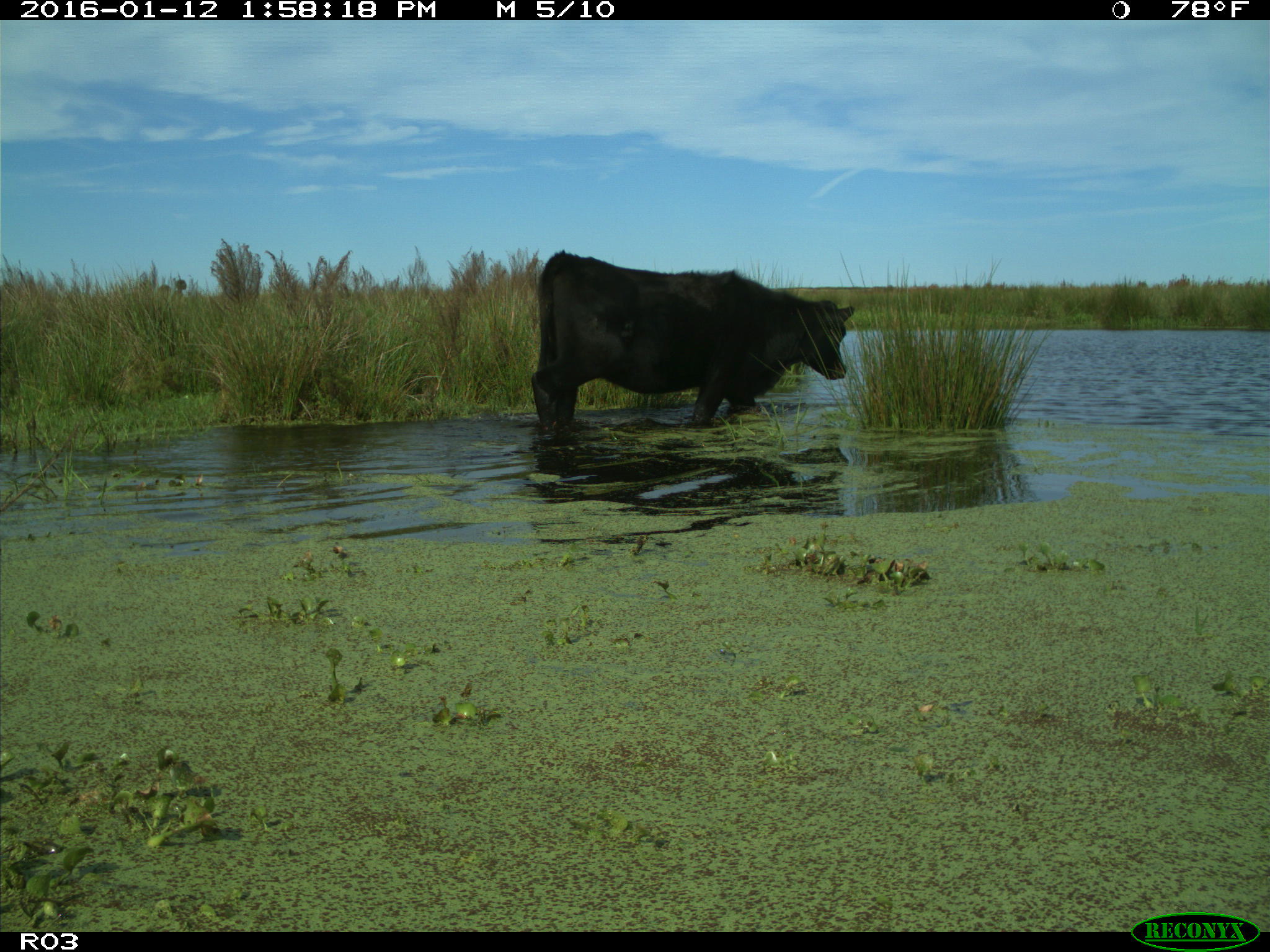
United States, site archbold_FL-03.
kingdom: Animalia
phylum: Chordata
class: Mammalia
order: Artiodactyla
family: Bovidae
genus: Bos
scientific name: Bos taurus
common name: domestic cow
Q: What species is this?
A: Bos taurus (domestic cow).